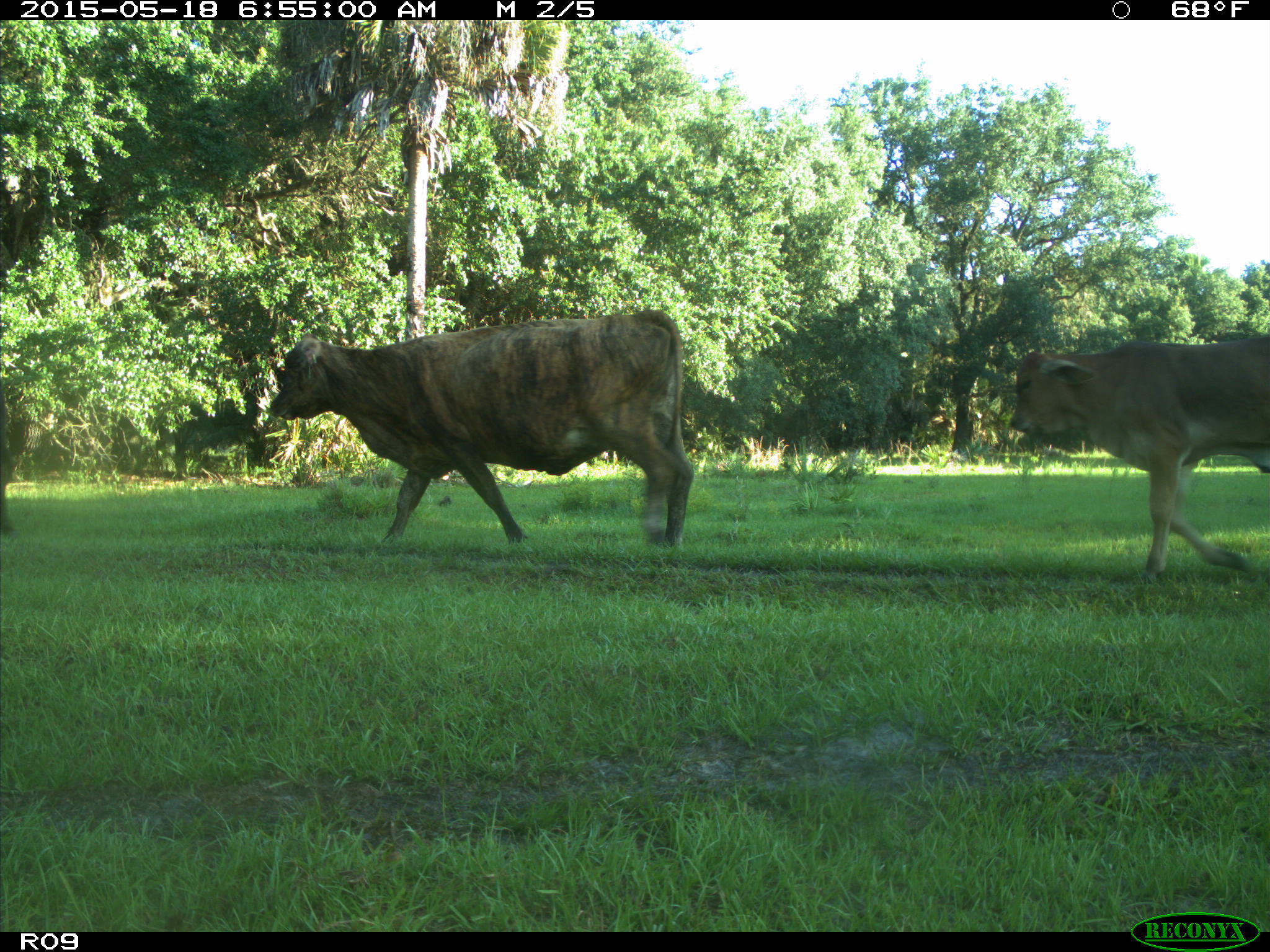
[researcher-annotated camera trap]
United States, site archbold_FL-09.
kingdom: Animalia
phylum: Chordata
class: Mammalia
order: Artiodactyla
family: Bovidae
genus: Bos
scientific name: Bos taurus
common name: domestic cow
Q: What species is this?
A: Bos taurus (domestic cow).